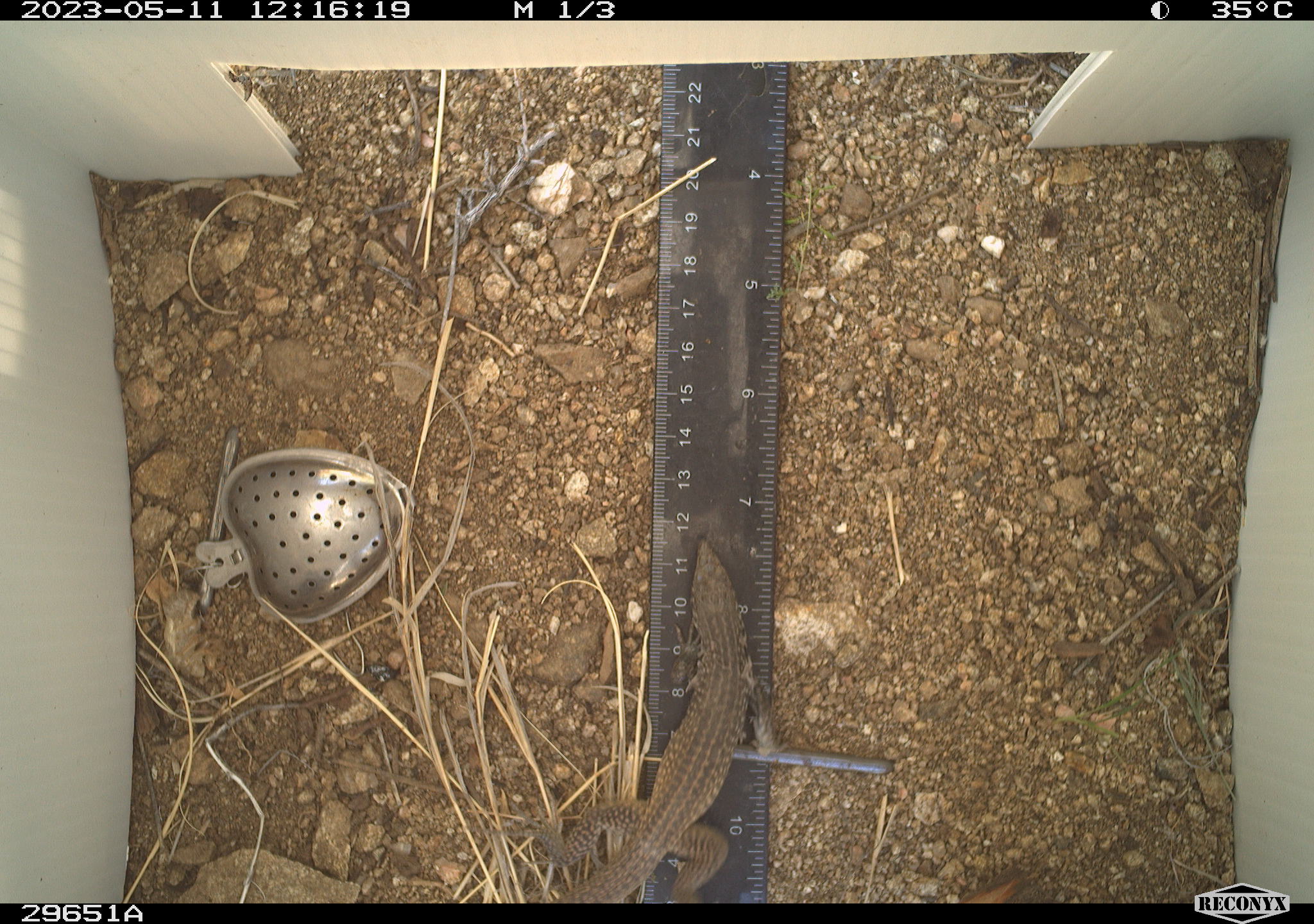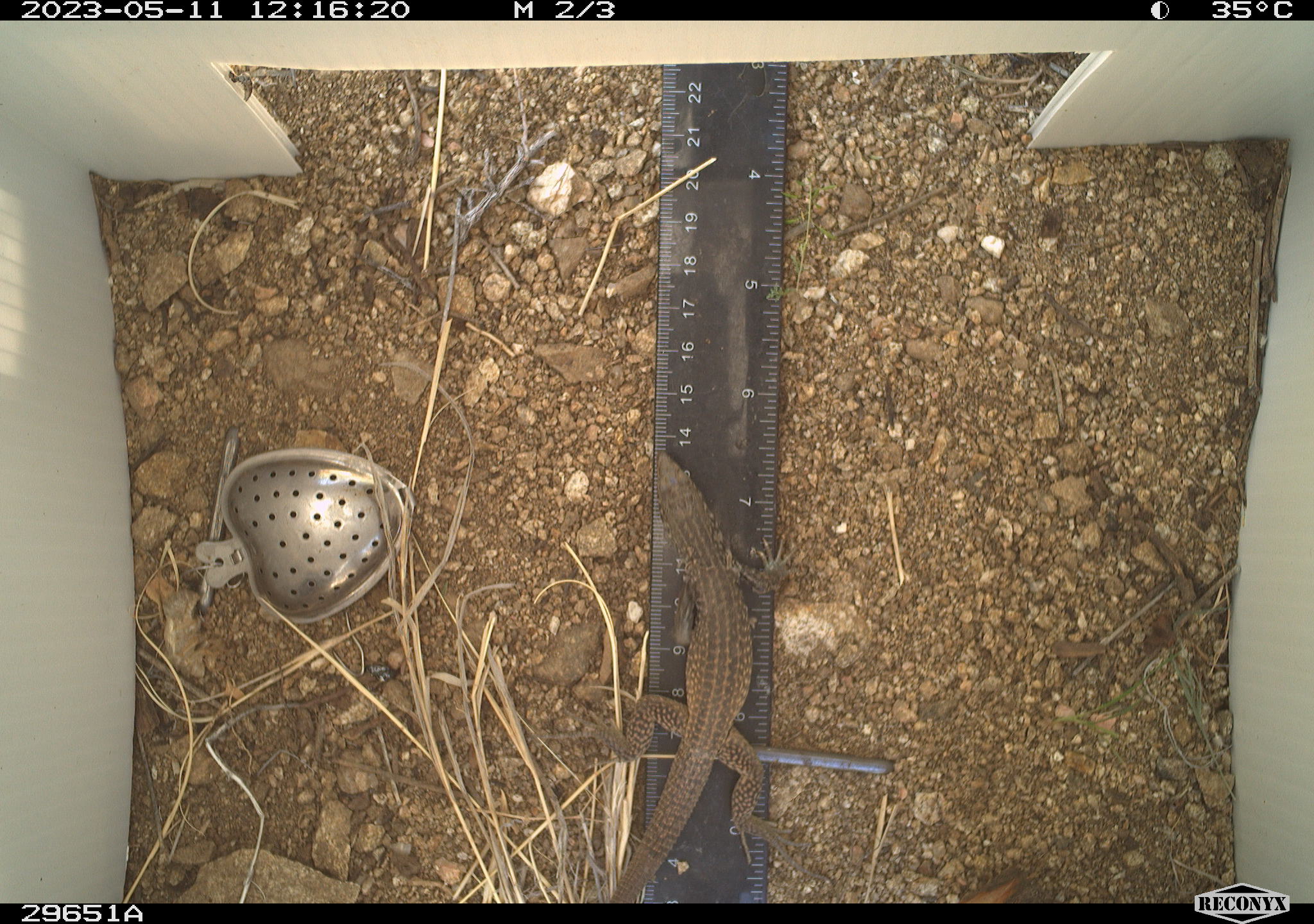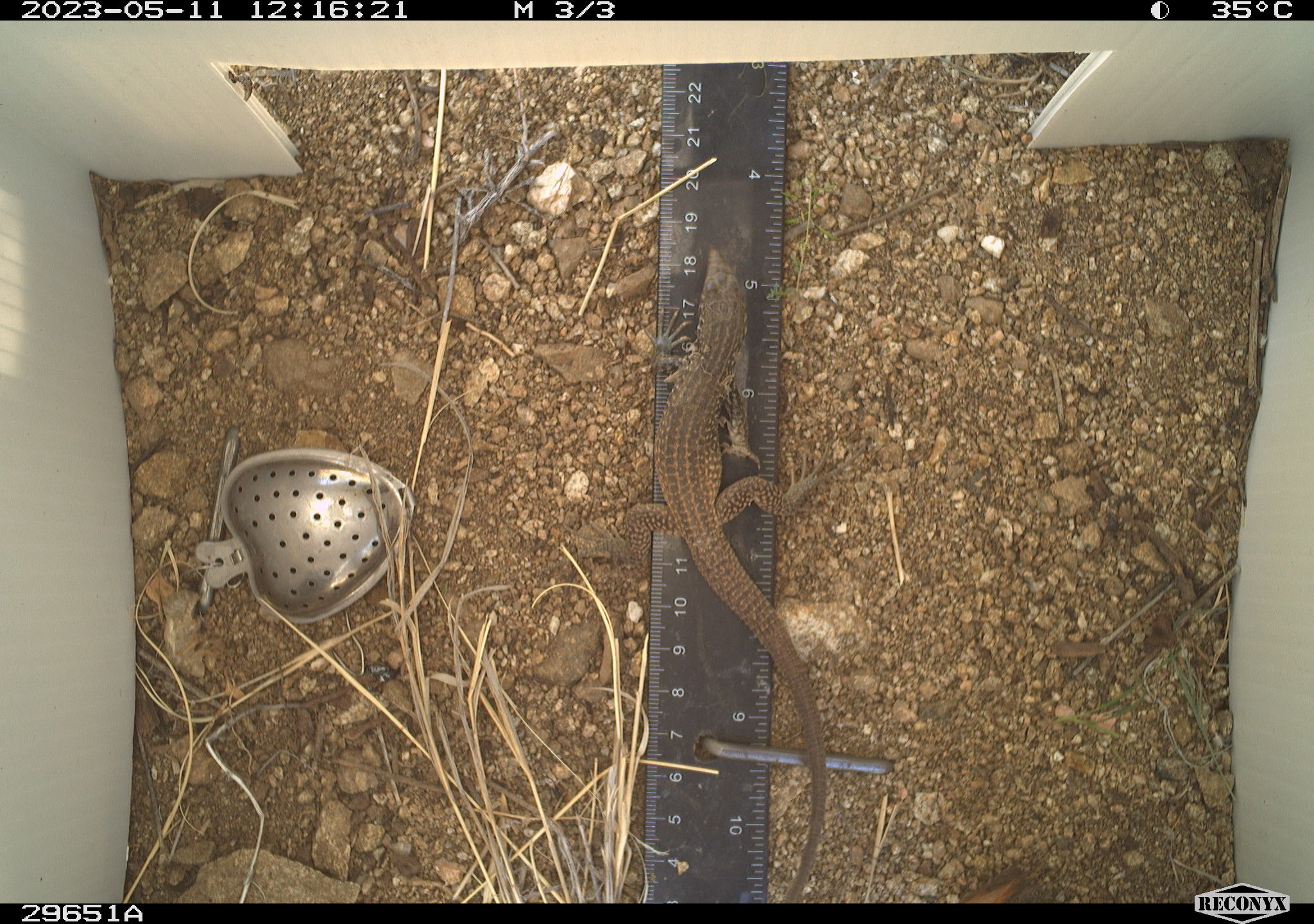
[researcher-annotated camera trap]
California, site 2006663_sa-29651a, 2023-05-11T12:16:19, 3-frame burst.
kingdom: Animalia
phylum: Chordata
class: Reptilia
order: Squamata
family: Teiidae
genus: Aspidoscelis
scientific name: Aspidoscelis tigris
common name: western whiptail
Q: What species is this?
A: Western whiptail (Aspidoscelis tigris).